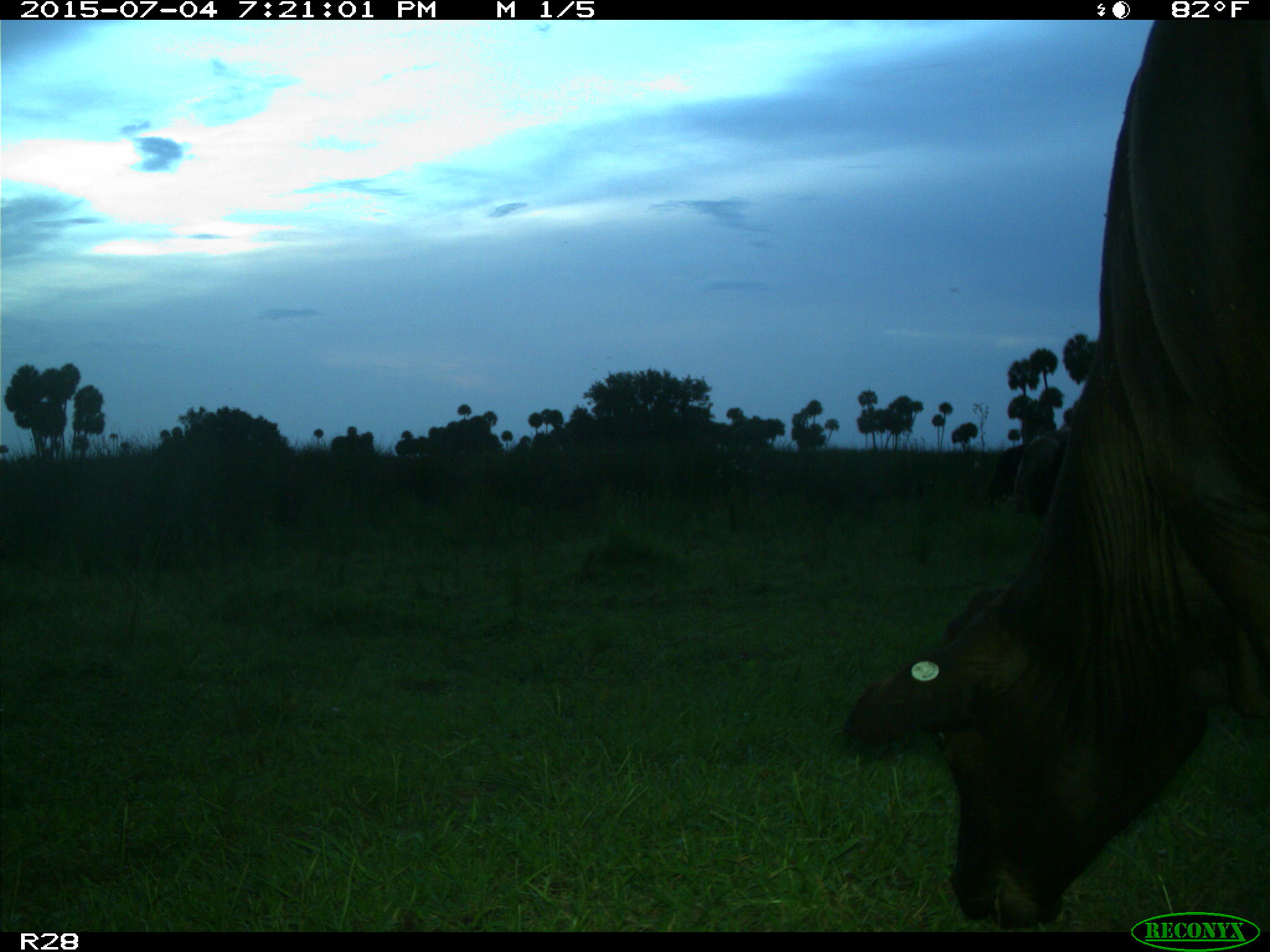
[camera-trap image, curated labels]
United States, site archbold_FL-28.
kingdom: Animalia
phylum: Chordata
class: Mammalia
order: Artiodactyla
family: Bovidae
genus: Bos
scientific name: Bos taurus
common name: domestic cow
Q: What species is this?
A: Bos taurus (domestic cow).